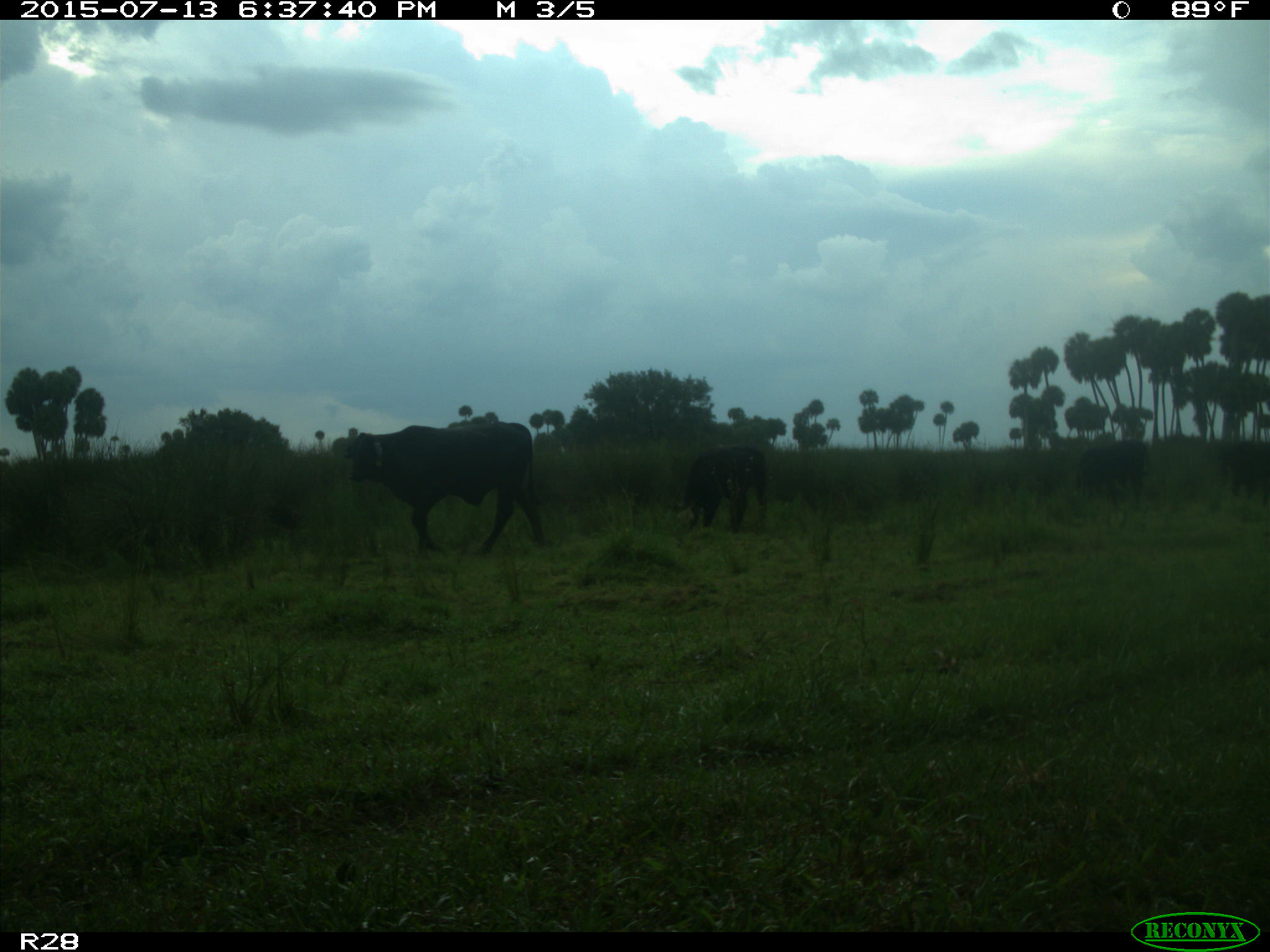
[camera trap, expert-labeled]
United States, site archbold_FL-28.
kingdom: Animalia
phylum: Chordata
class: Mammalia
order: Artiodactyla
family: Bovidae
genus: Bos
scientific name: Bos taurus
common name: domestic cow